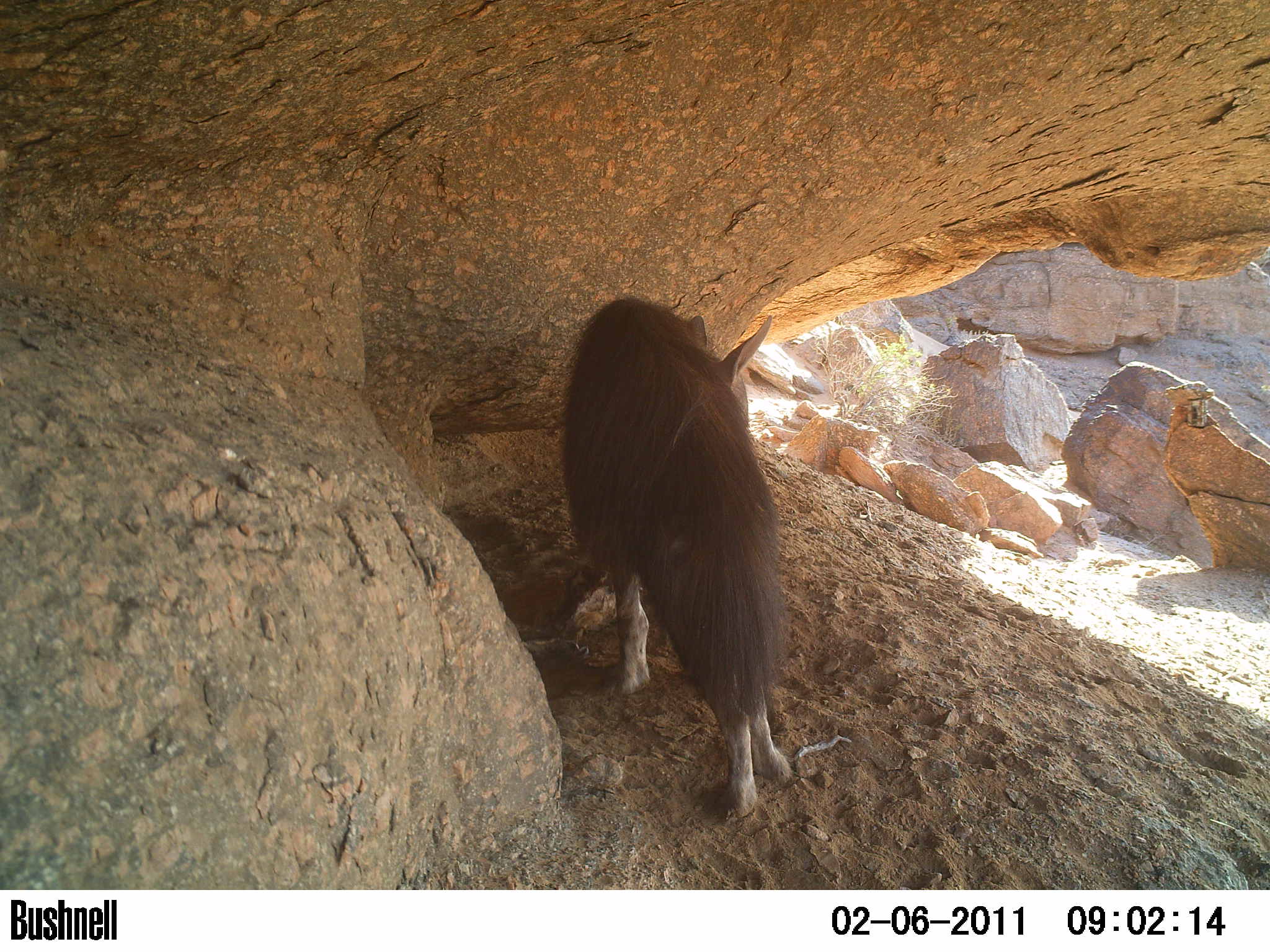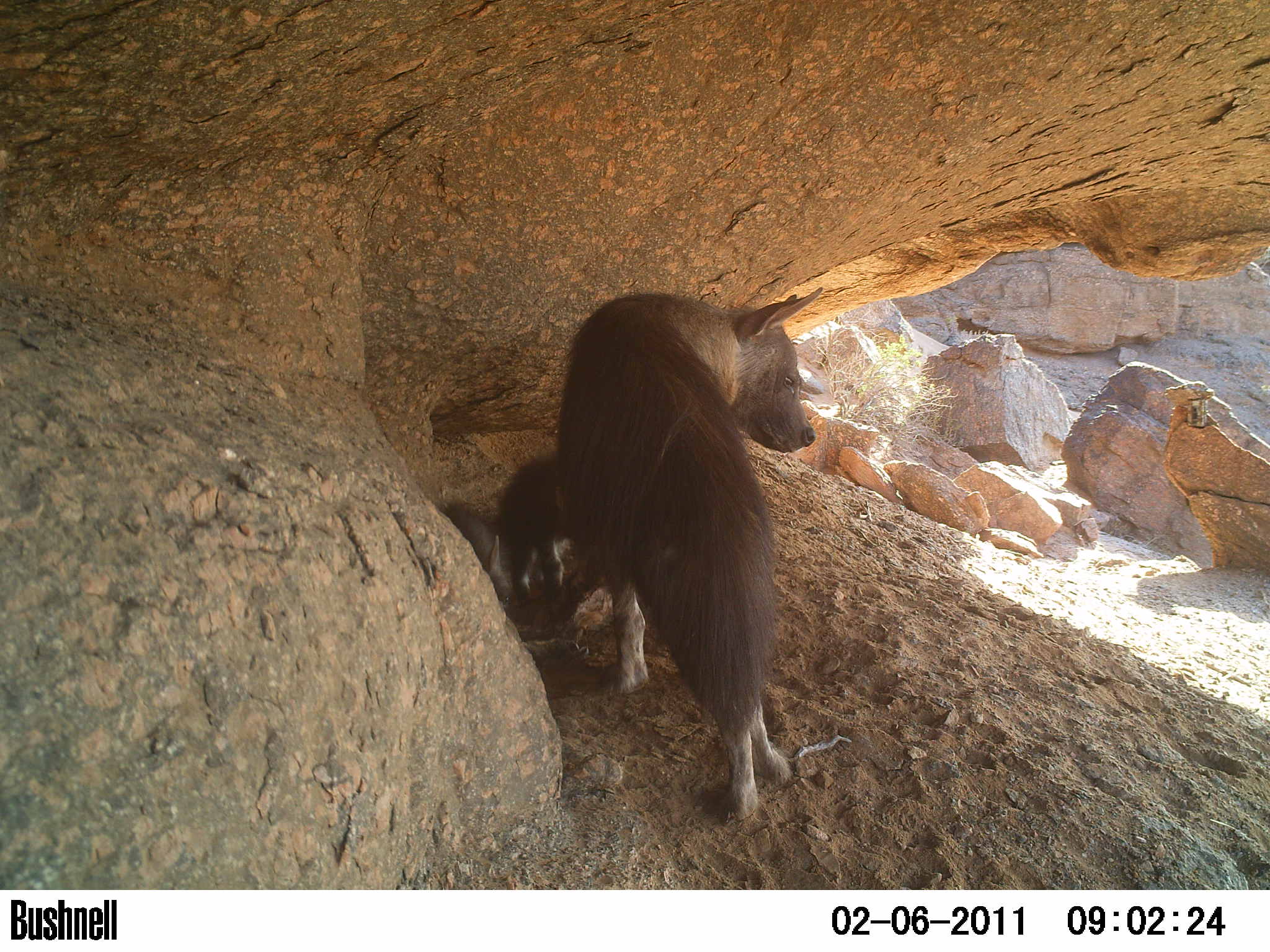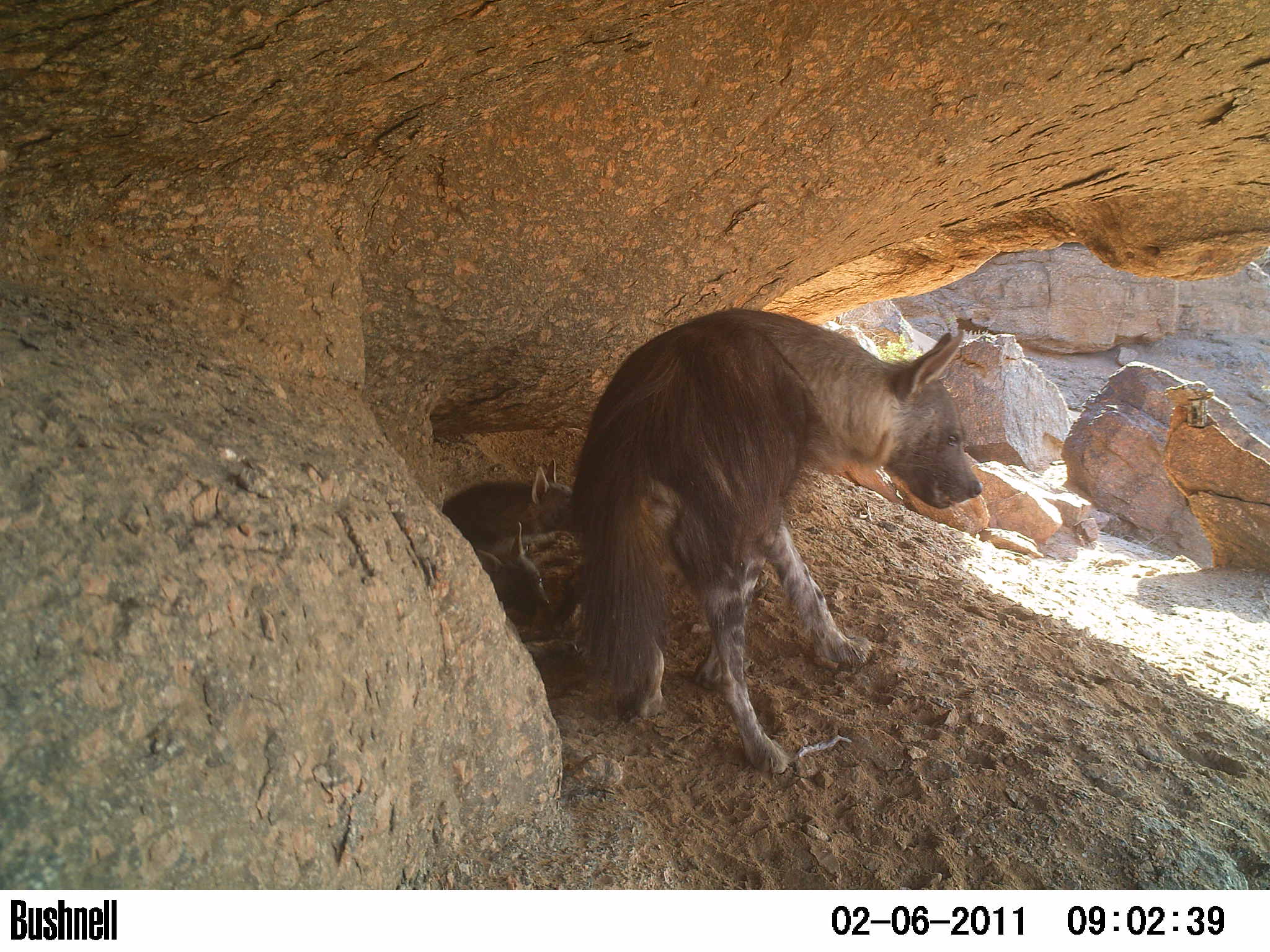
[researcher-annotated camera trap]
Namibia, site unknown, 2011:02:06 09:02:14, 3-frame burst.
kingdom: Animalia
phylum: Chordata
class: Mammalia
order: Carnivora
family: Hyaenidae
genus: Parahyaena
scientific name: Parahyaena brunnea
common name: brown hyena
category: hyaena brunnea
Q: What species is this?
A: Hyaena brunnea (brown hyena) (Parahyaena brunnea).